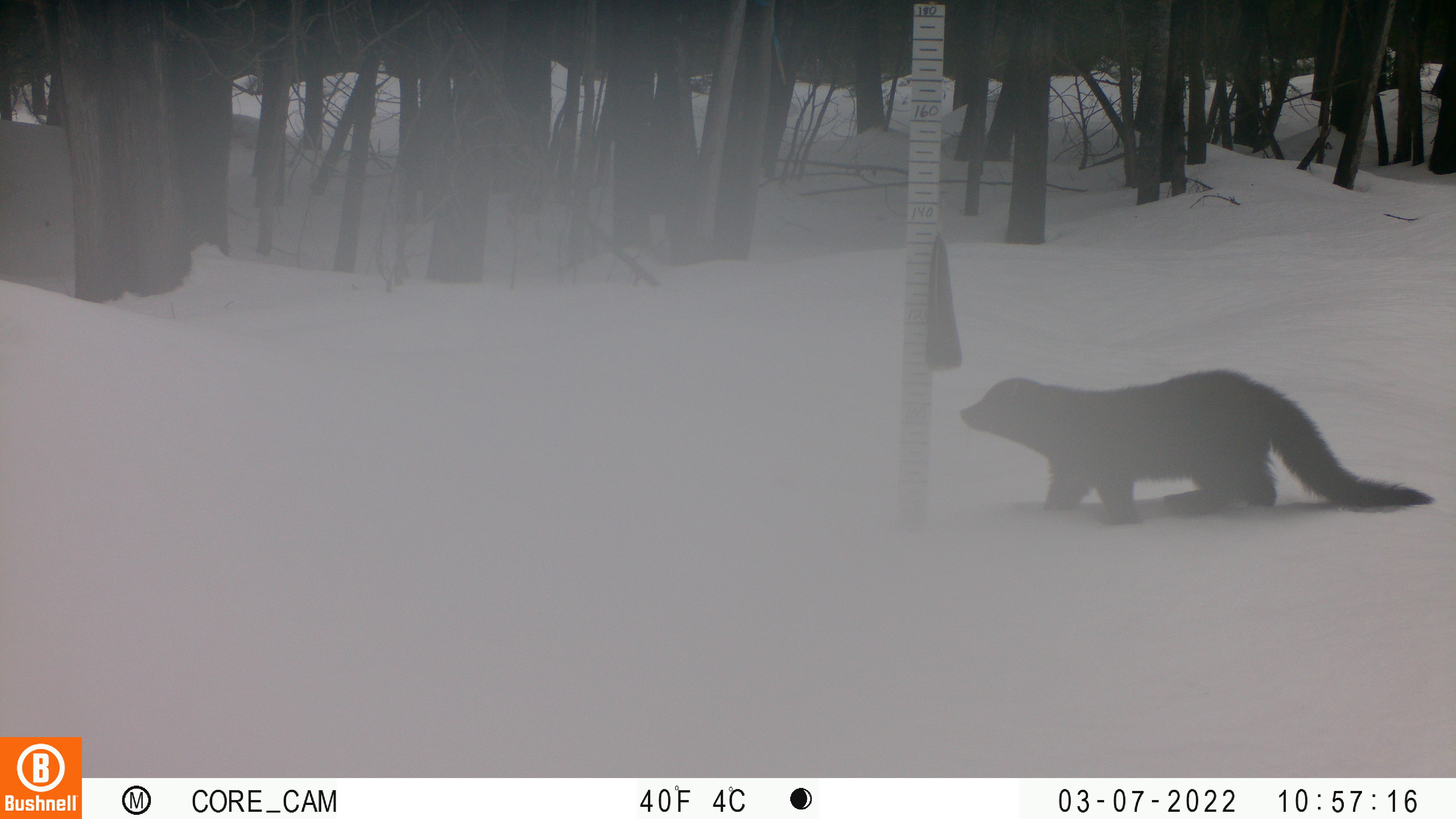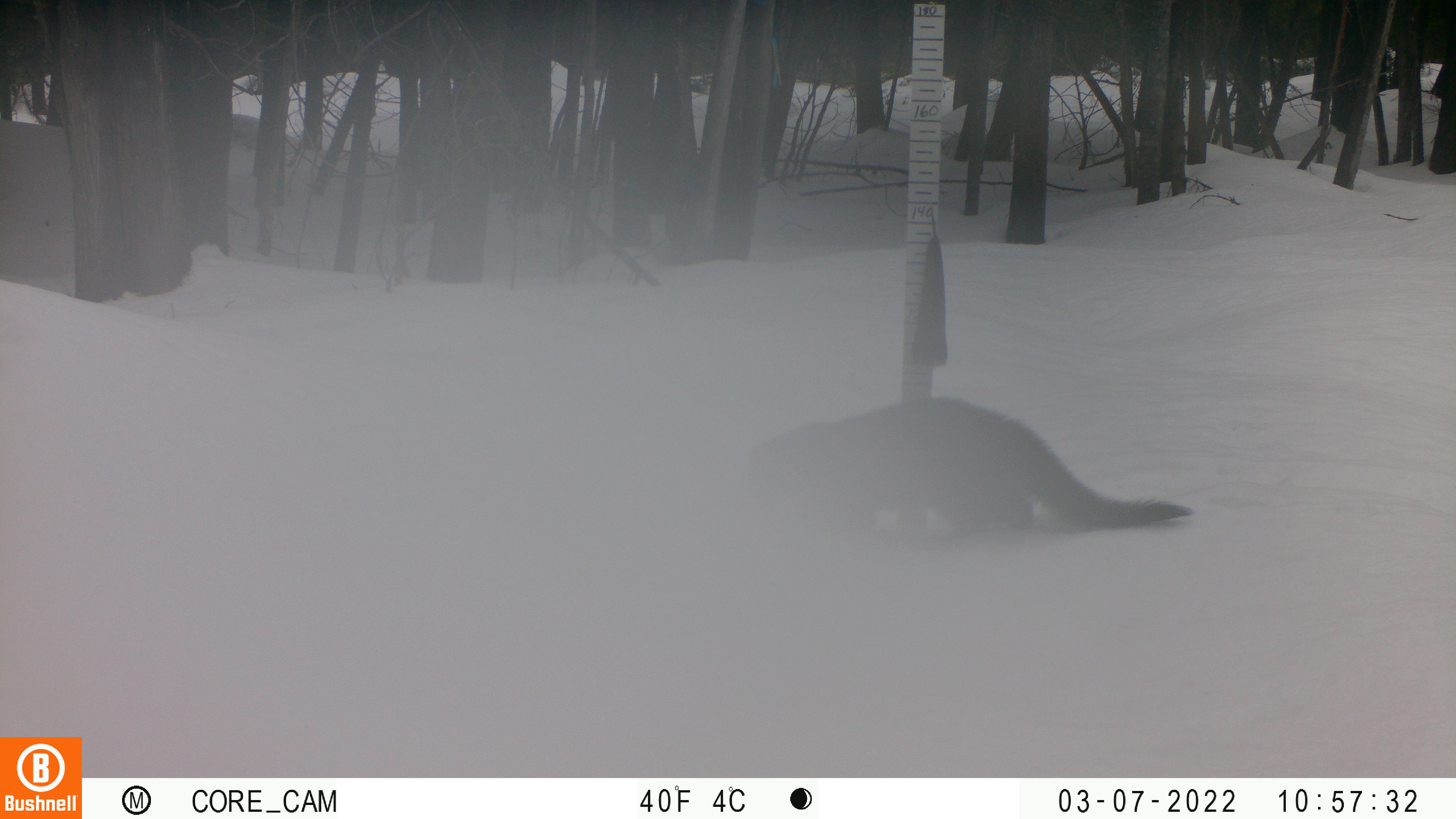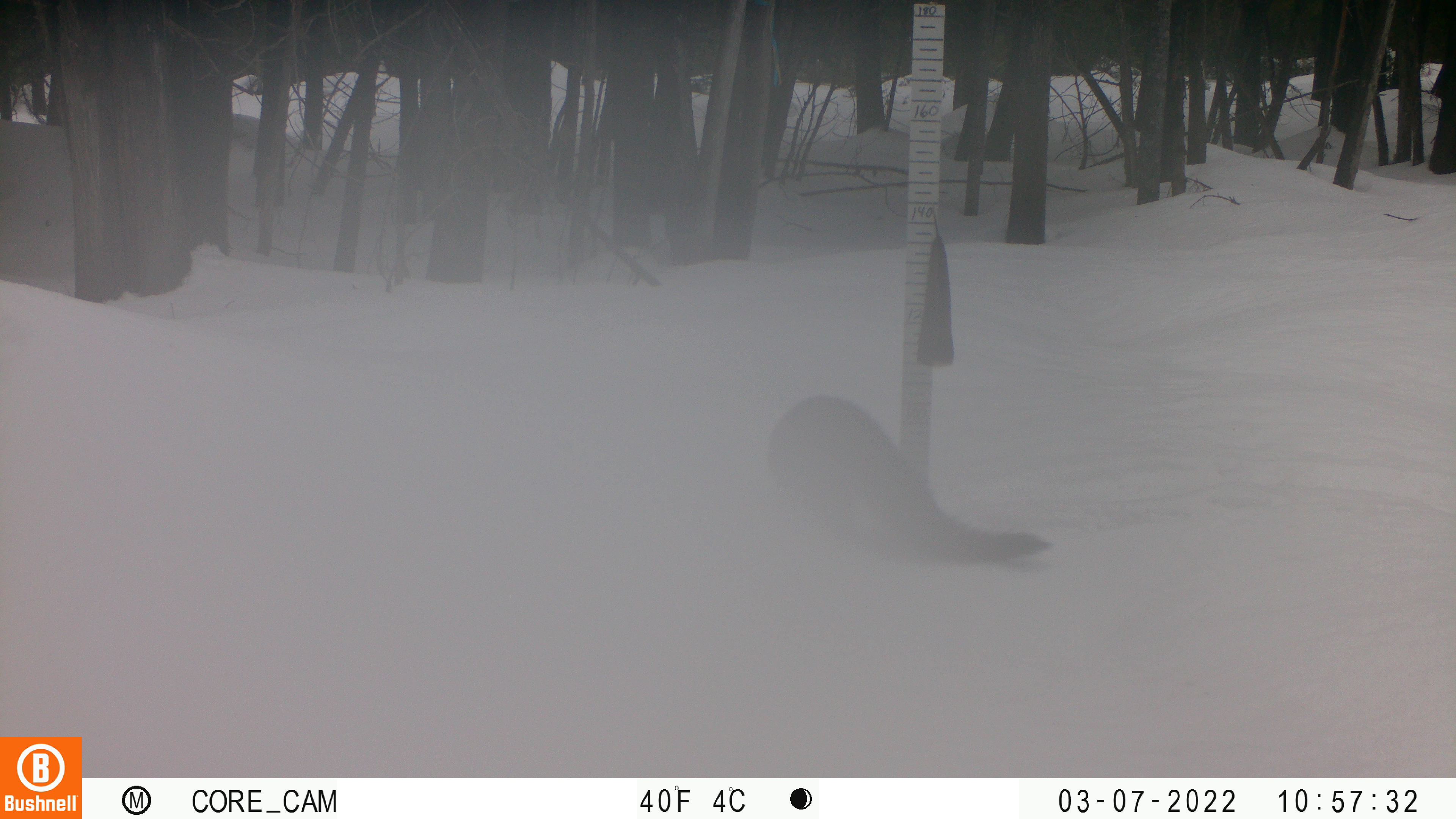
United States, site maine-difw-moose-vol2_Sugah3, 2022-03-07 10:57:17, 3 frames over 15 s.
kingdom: Animalia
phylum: Chordata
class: Mammalia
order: Carnivora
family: Mustelidae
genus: Pekania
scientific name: Pekania pennanti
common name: fisher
Fisher (Pekania pennanti).